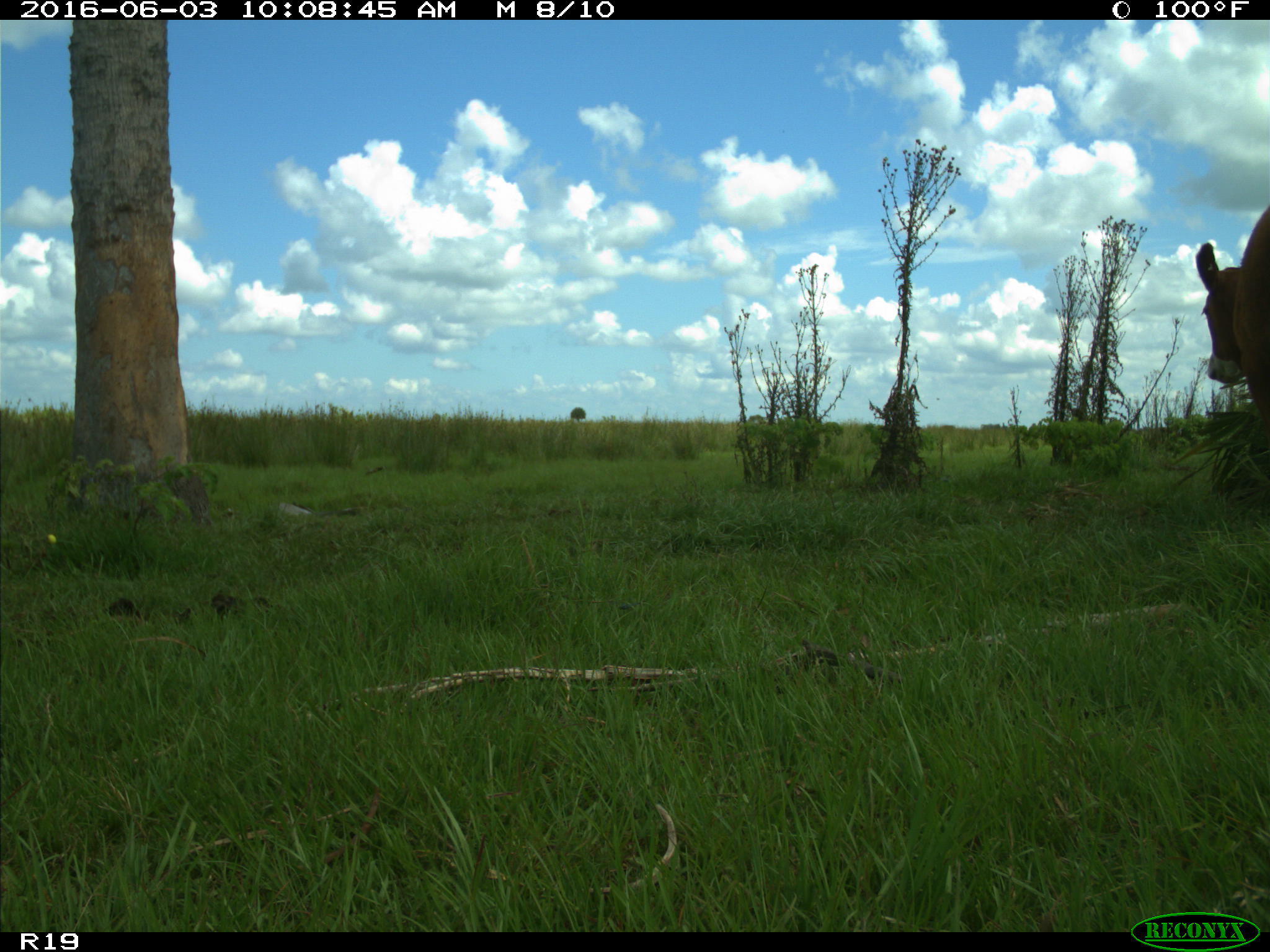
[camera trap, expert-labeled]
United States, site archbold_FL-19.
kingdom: Animalia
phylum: Chordata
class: Mammalia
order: Artiodactyla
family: Bovidae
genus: Bos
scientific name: Bos taurus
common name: domestic cow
Bos taurus (domestic cow).